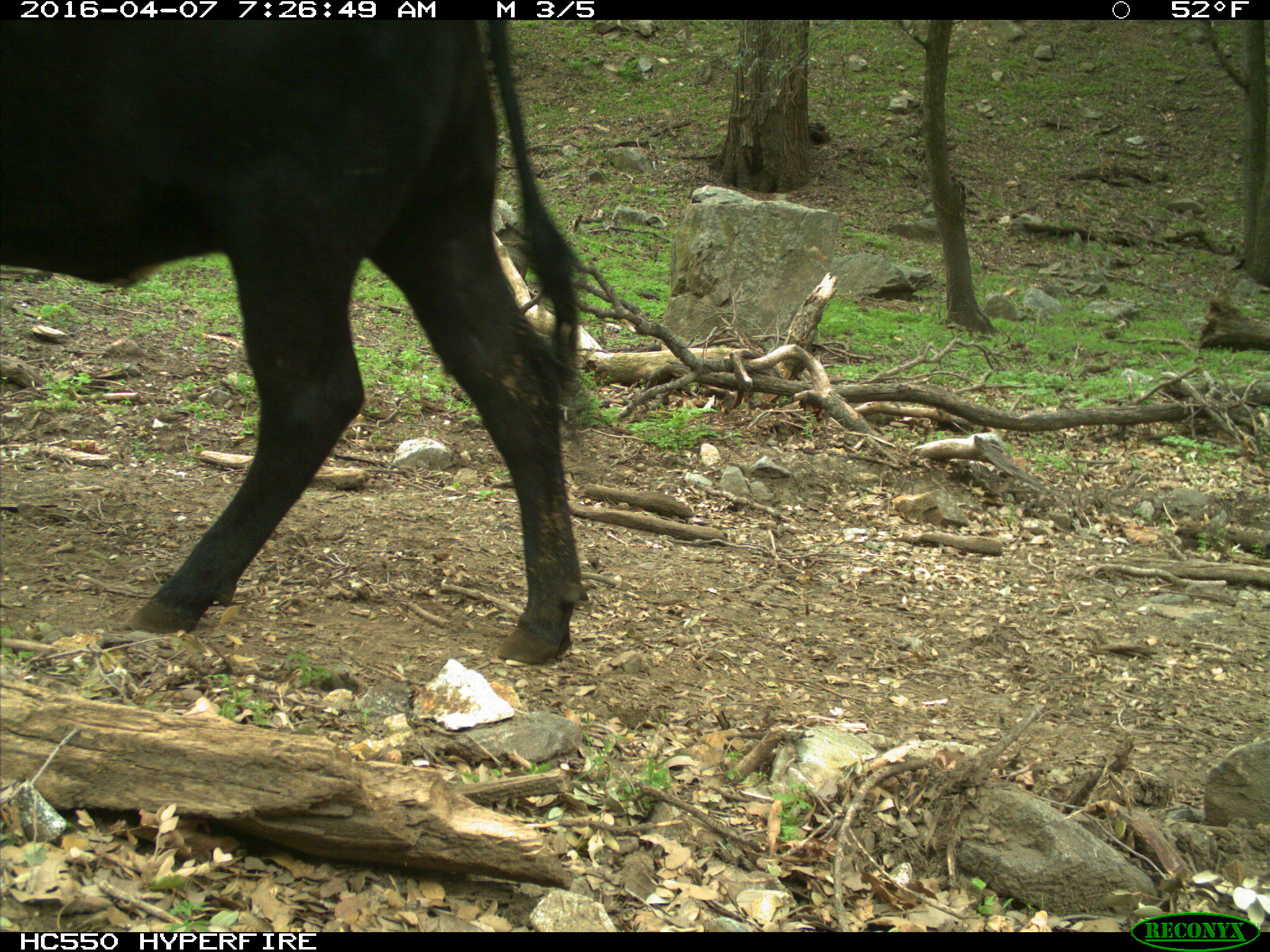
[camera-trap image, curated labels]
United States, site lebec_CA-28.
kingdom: Animalia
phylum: Chordata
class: Mammalia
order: Artiodactyla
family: Bovidae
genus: Bos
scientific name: Bos taurus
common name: domestic cow